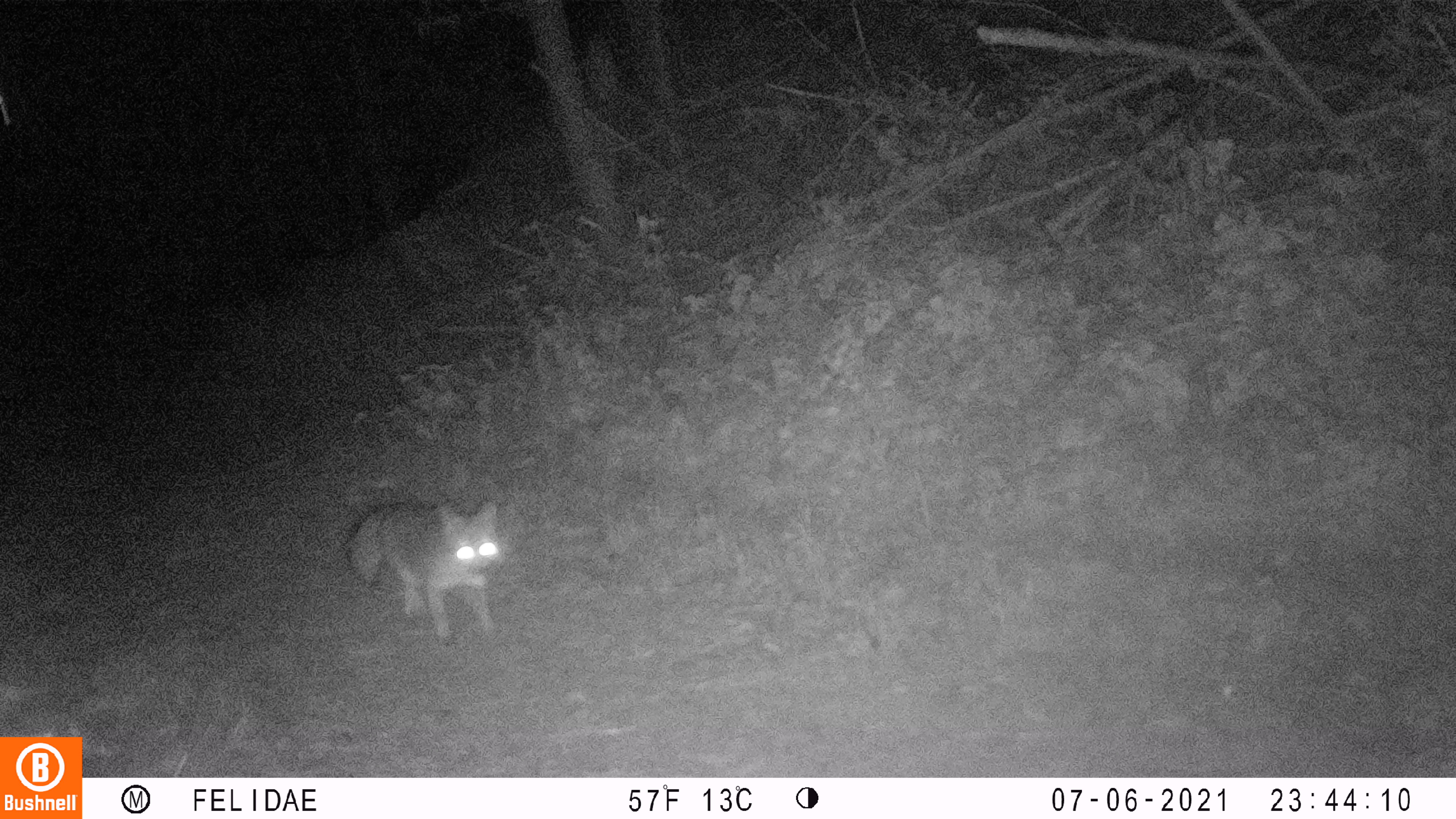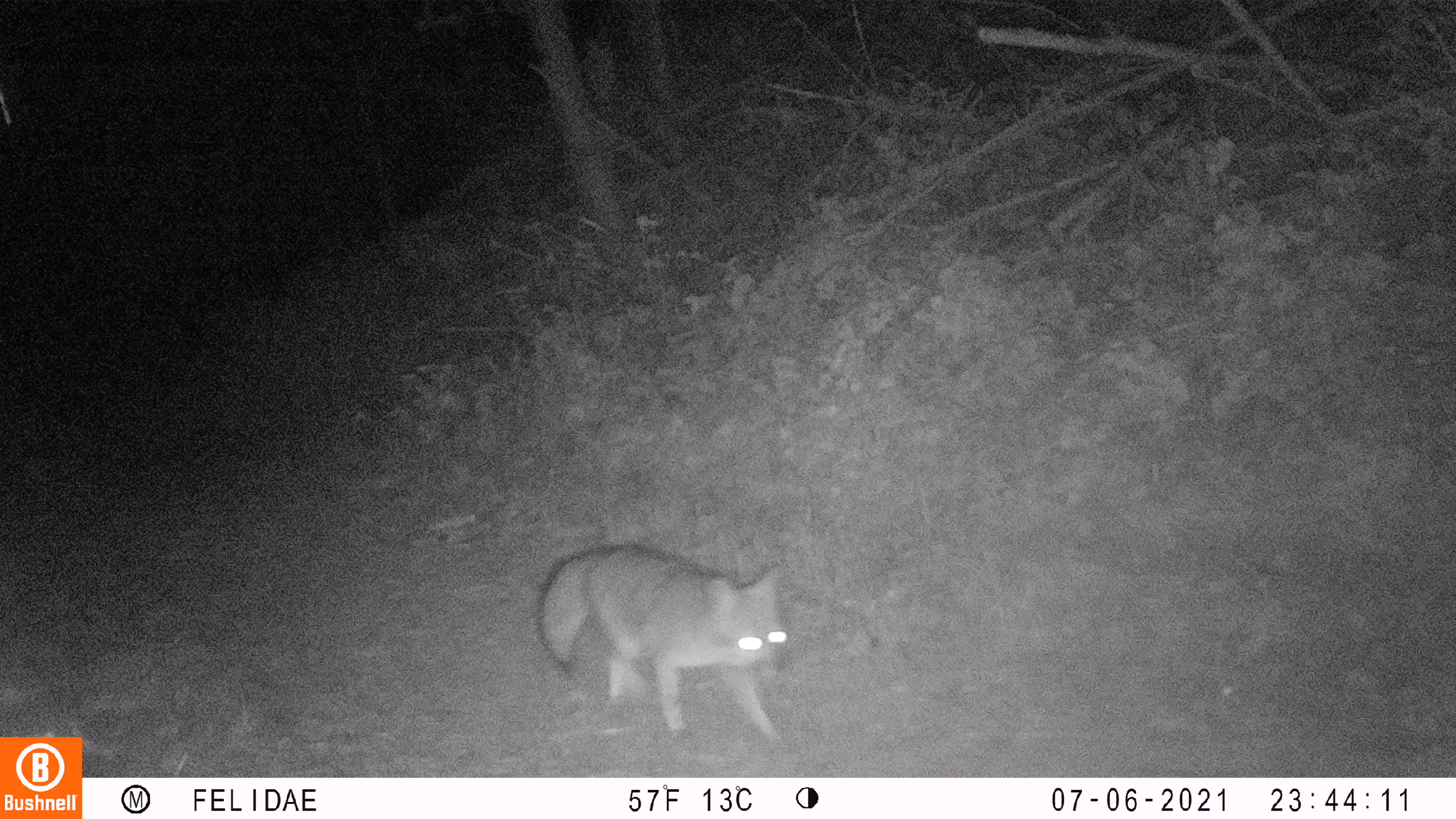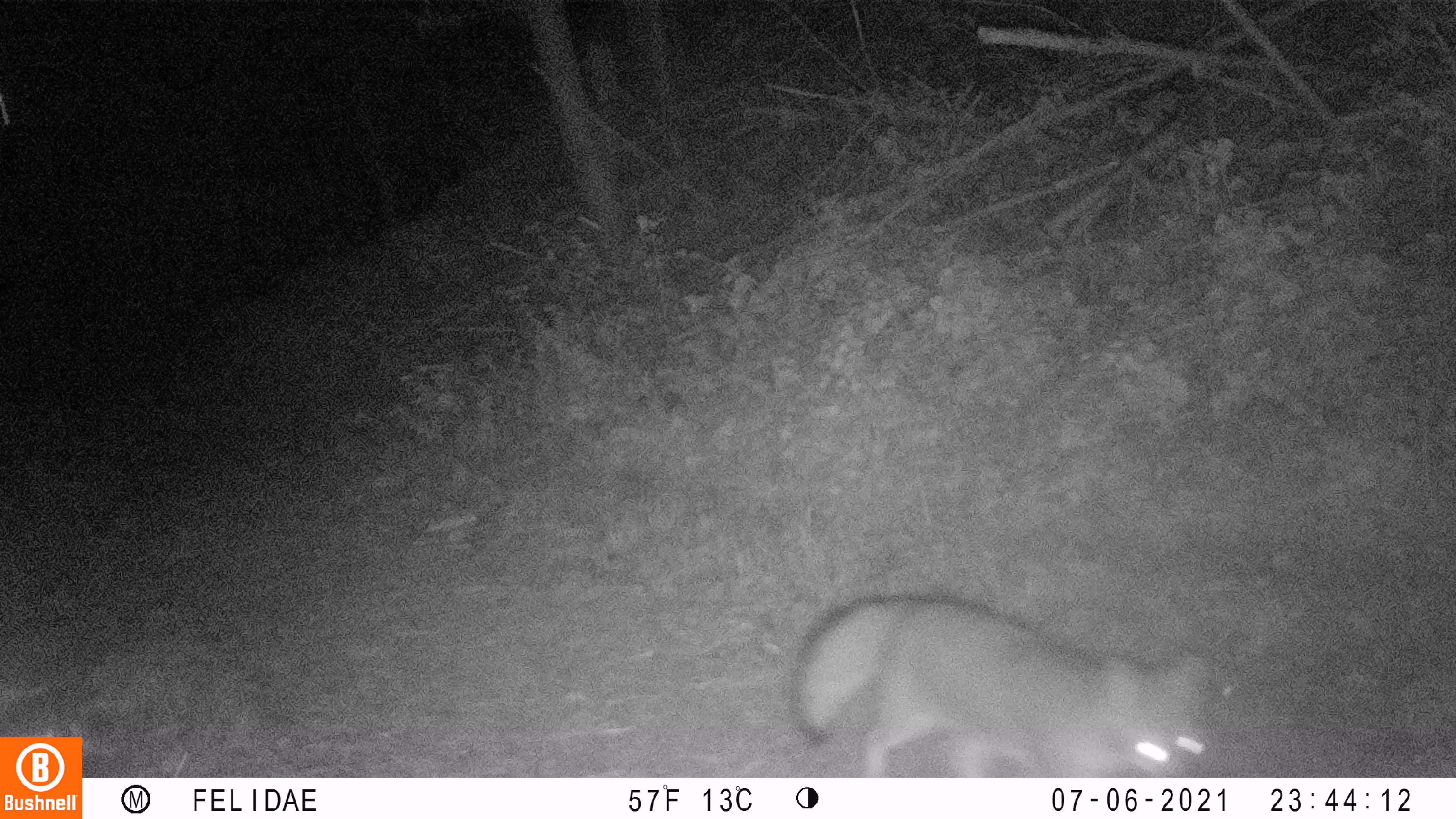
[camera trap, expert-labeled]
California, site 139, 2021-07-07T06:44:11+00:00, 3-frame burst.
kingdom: Animalia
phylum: Chordata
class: Mammalia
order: Carnivora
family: Canidae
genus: Urocyon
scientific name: Urocyon cinereoargenteus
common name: gray fox